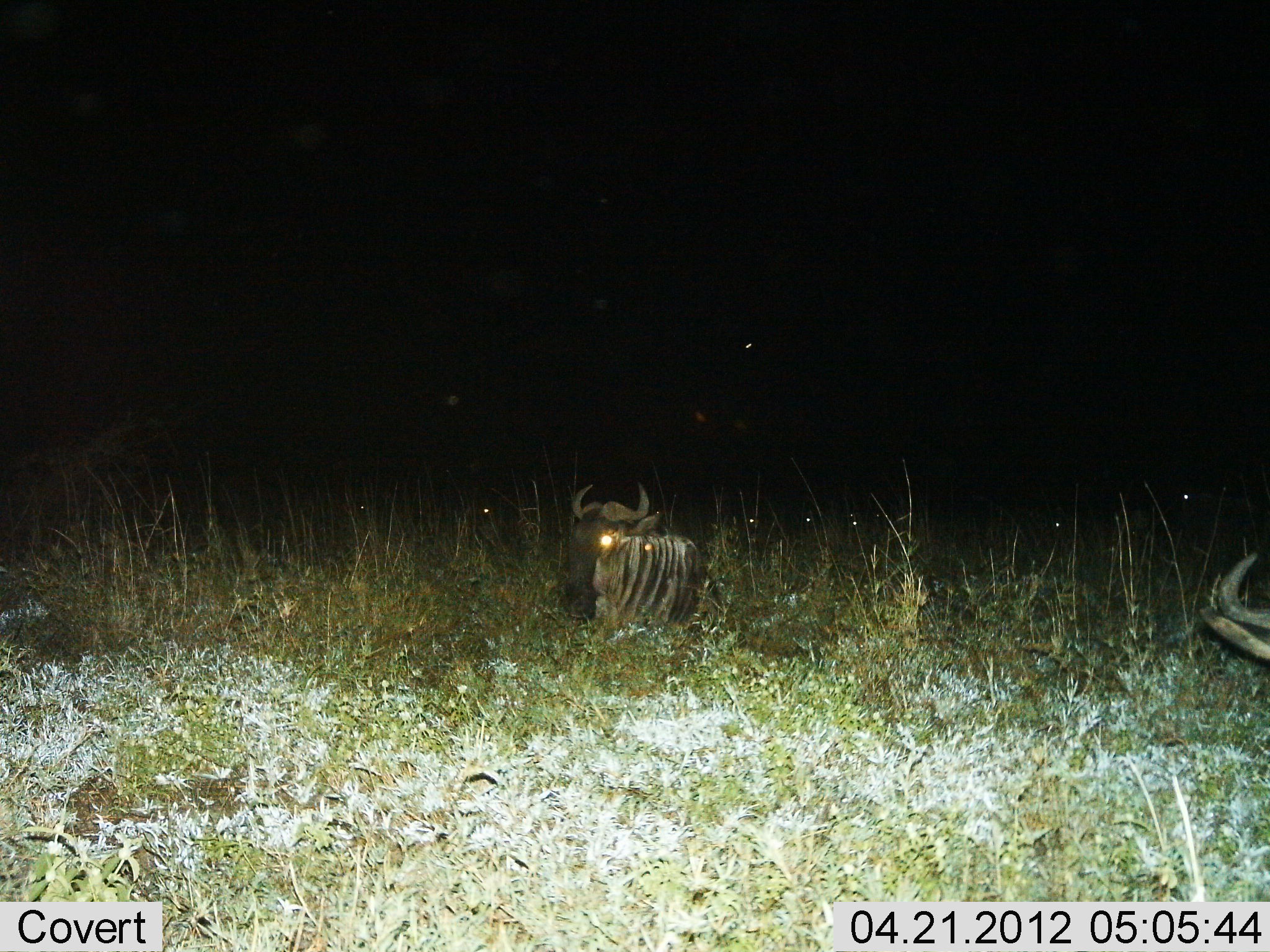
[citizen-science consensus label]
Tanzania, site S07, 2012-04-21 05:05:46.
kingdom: Animalia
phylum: Chordata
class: Mammalia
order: Artiodactyla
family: Bovidae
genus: Connochaetes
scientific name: Connochaetes taurinus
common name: blue wildebeest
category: wildebeest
Wildebeest (blue wildebeest) (Connochaetes taurinus), count 2. Behavior (volunteer vote fractions): standing 29%, resting 79%, moving 0%, interacting 0%. Young present (vote fraction): 7%. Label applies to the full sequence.